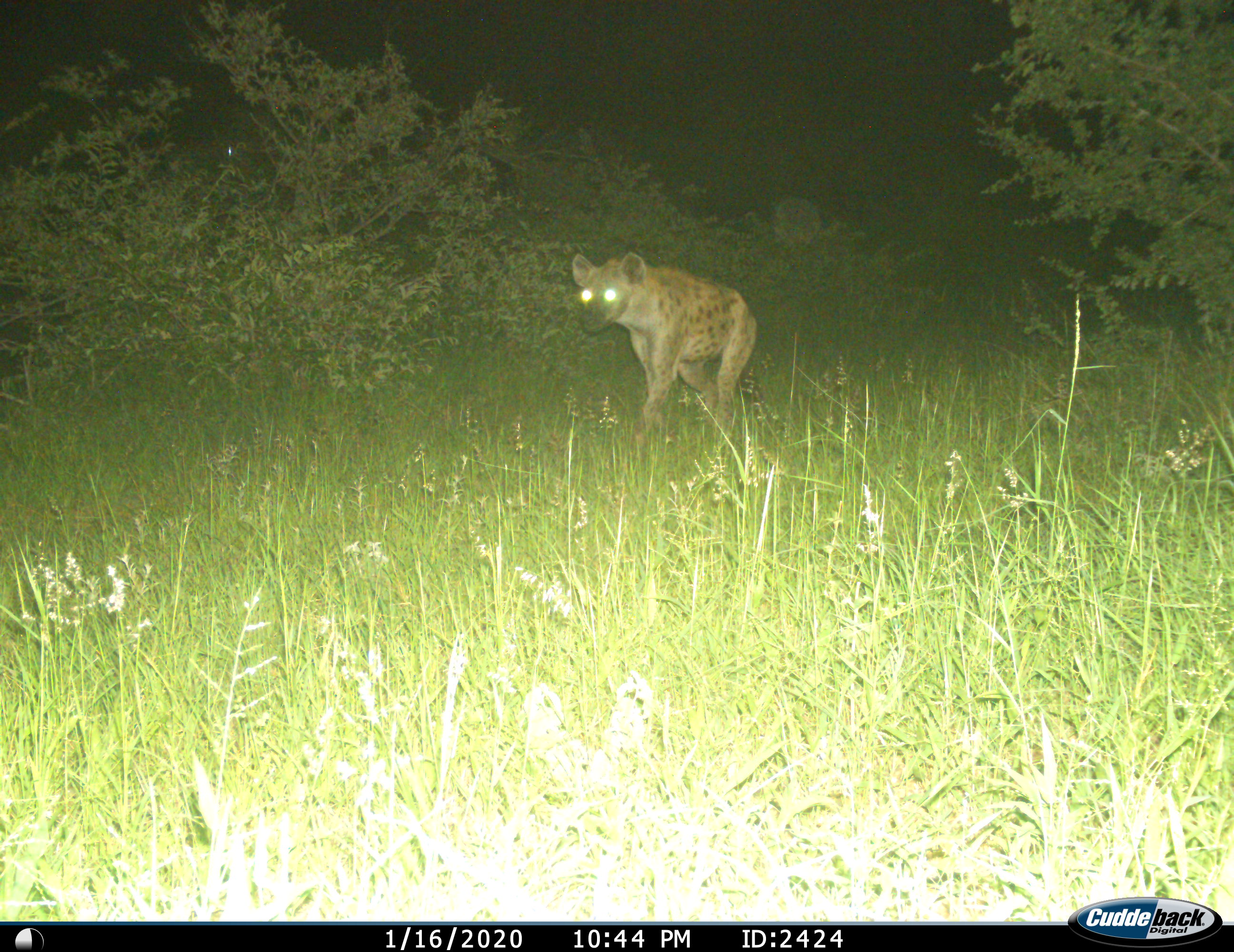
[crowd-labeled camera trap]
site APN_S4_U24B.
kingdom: Animalia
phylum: Chordata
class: Mammalia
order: Carnivora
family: Hyaenidae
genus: Crocuta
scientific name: Crocuta crocuta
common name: spotted hyena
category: hyenaspotted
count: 1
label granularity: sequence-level